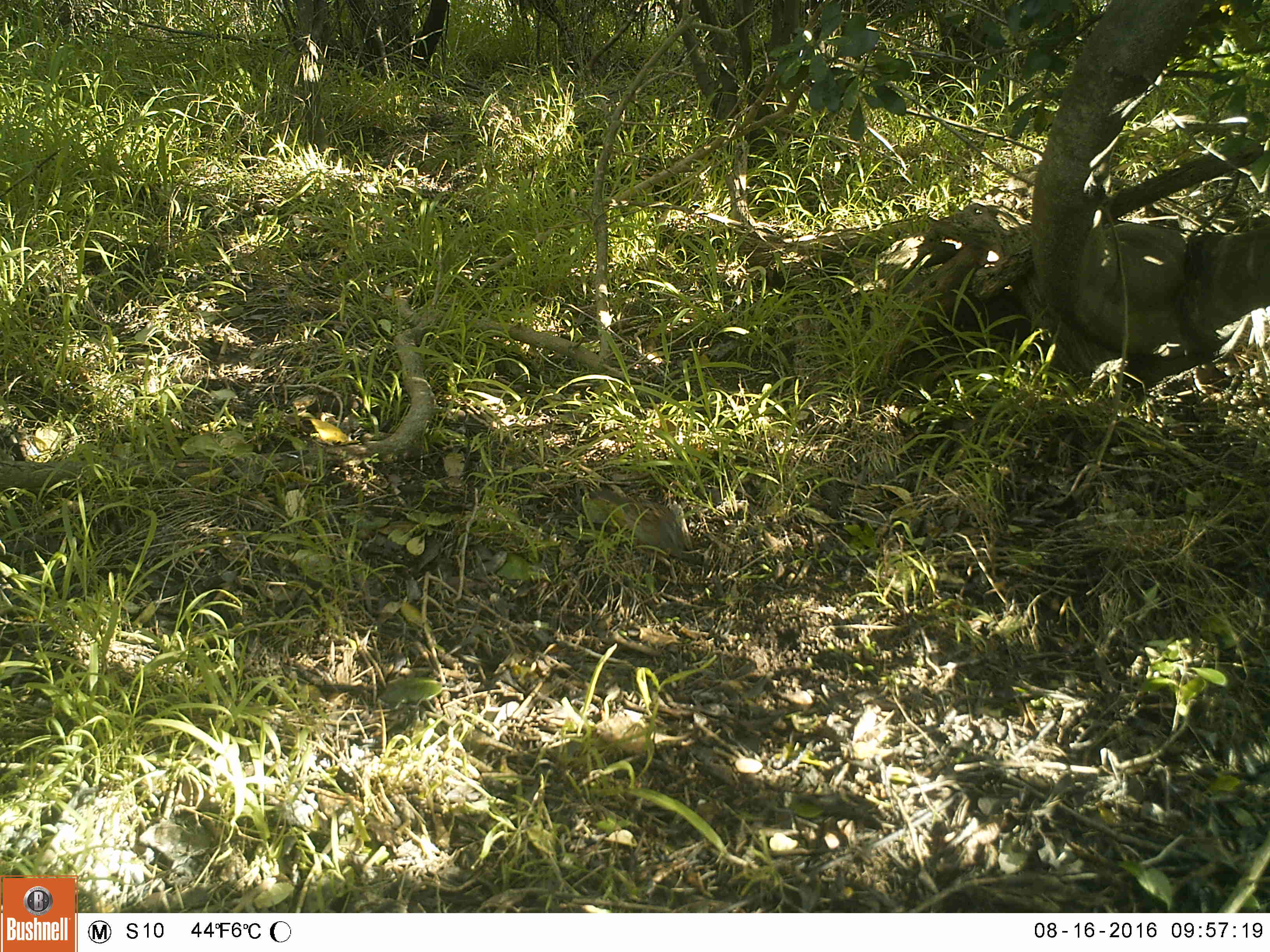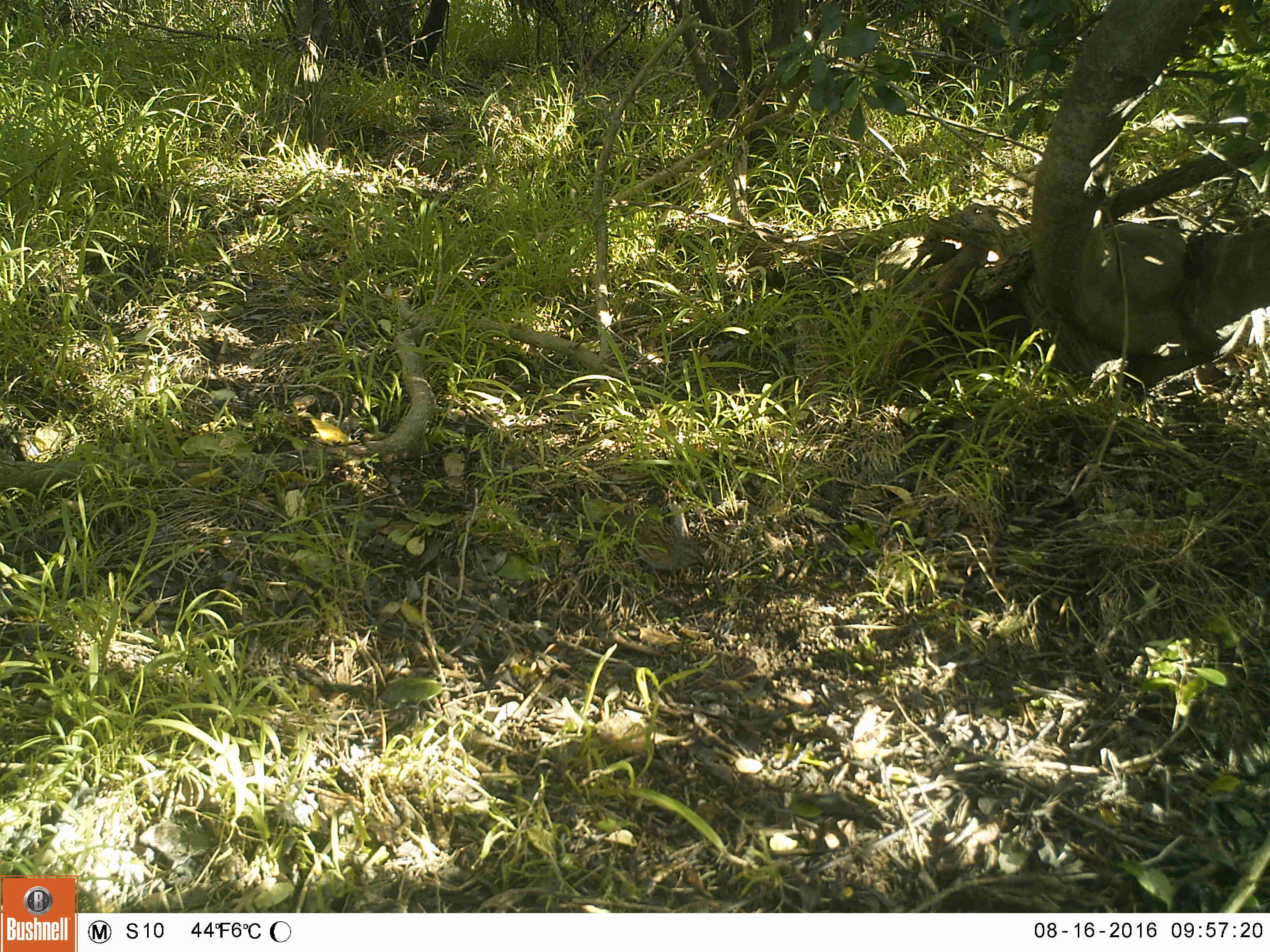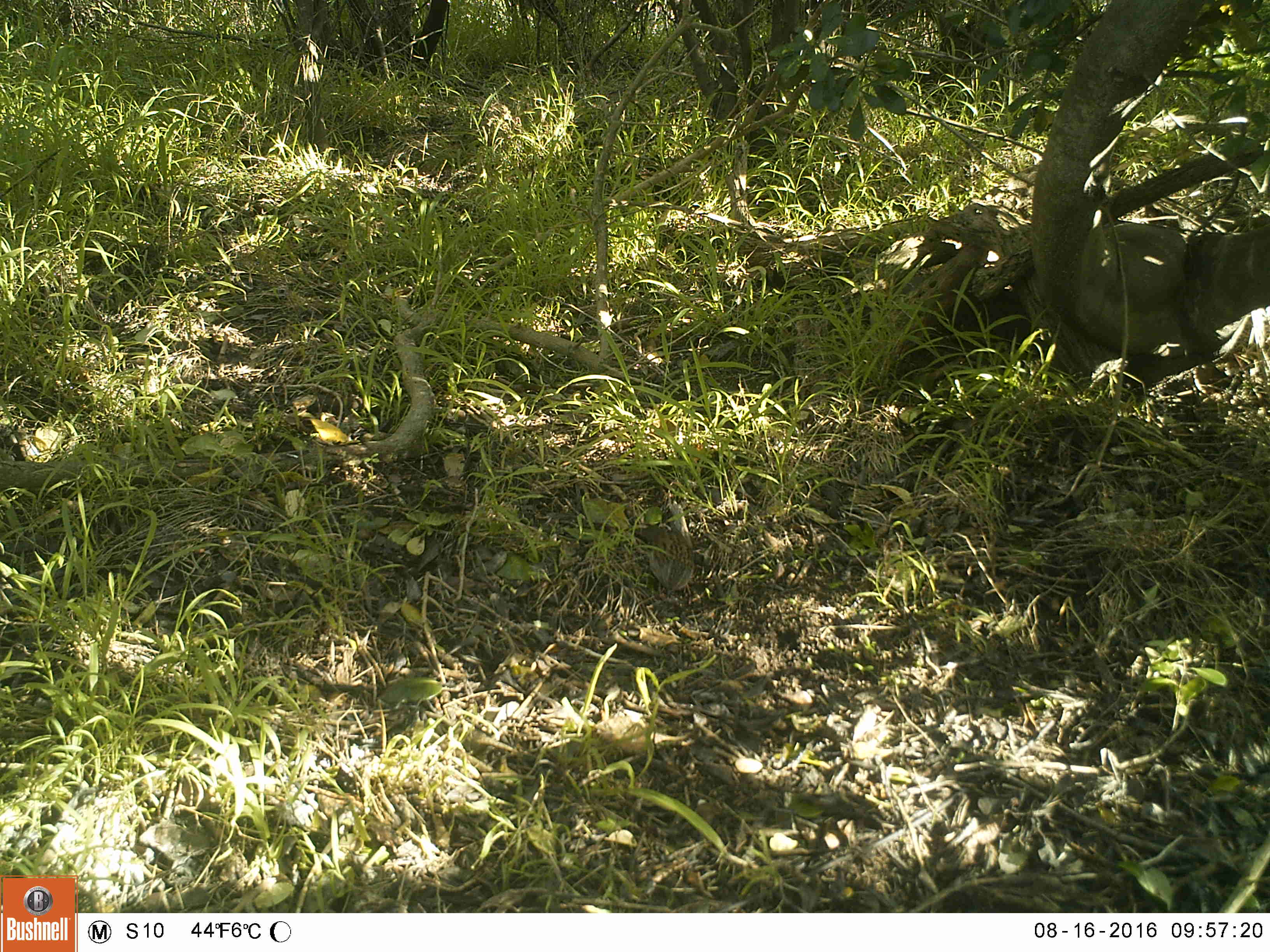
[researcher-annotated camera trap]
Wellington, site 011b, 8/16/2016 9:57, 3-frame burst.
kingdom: Animalia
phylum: Chordata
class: Aves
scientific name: Aves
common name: bird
Bird (Aves).